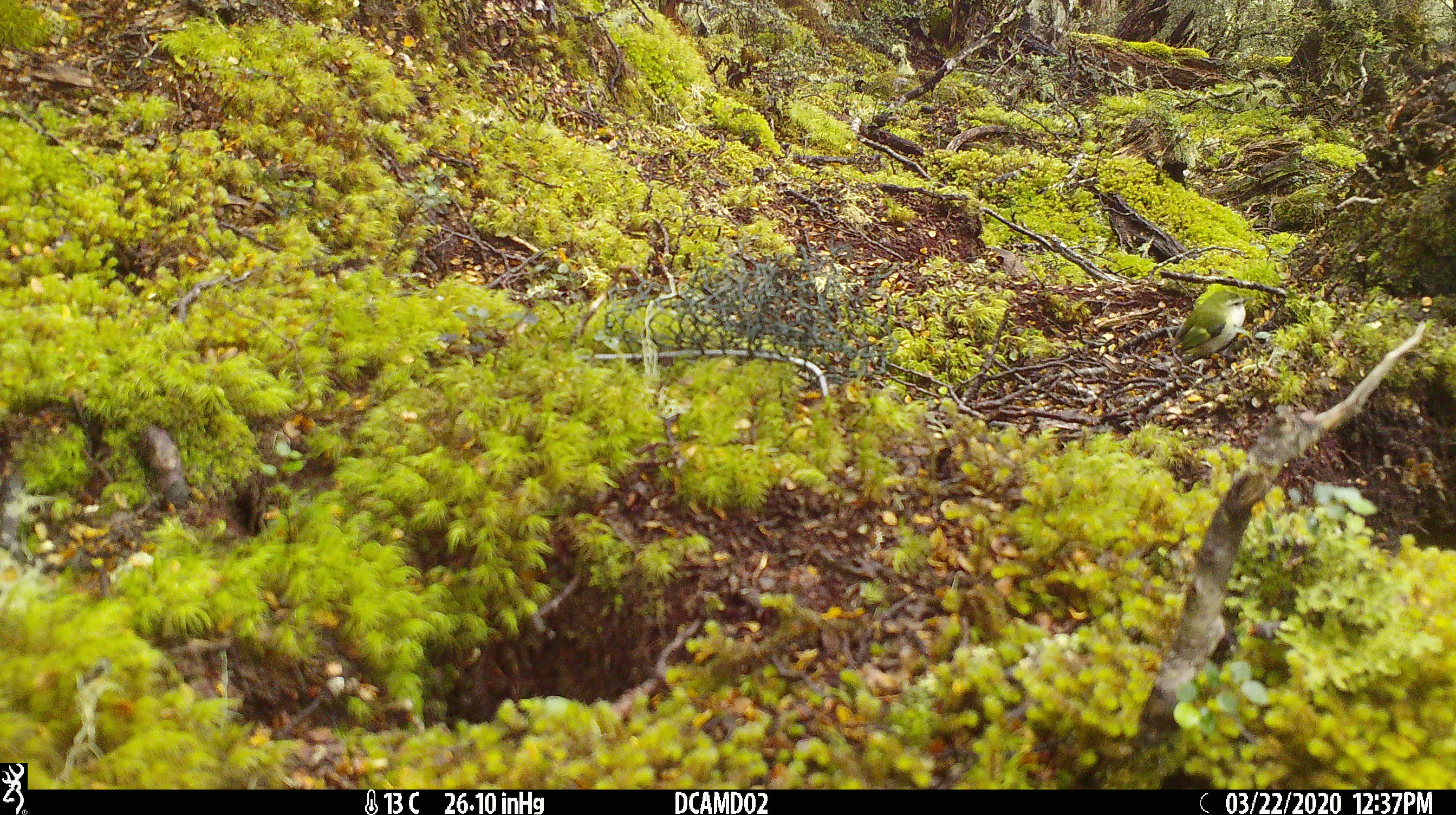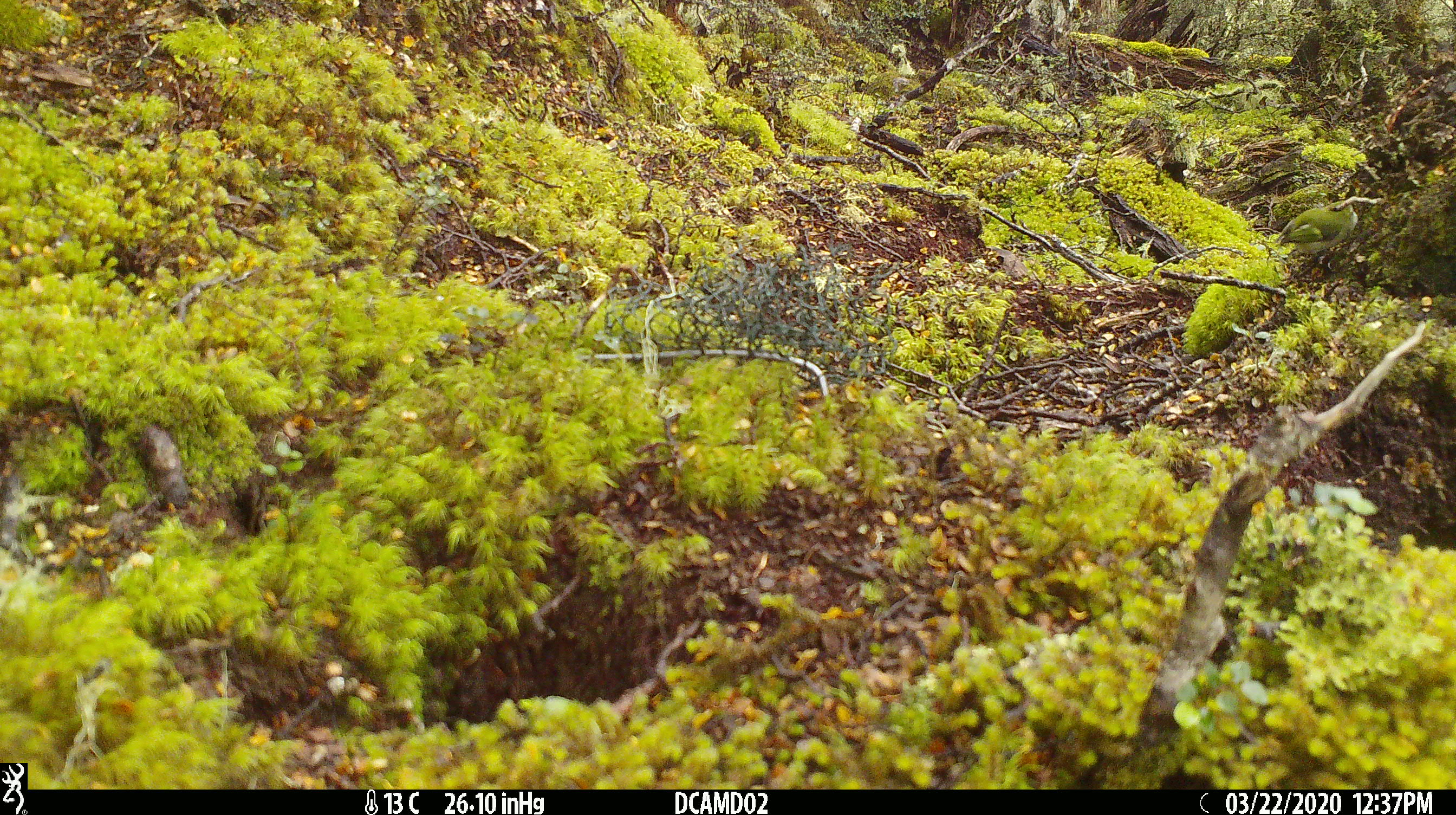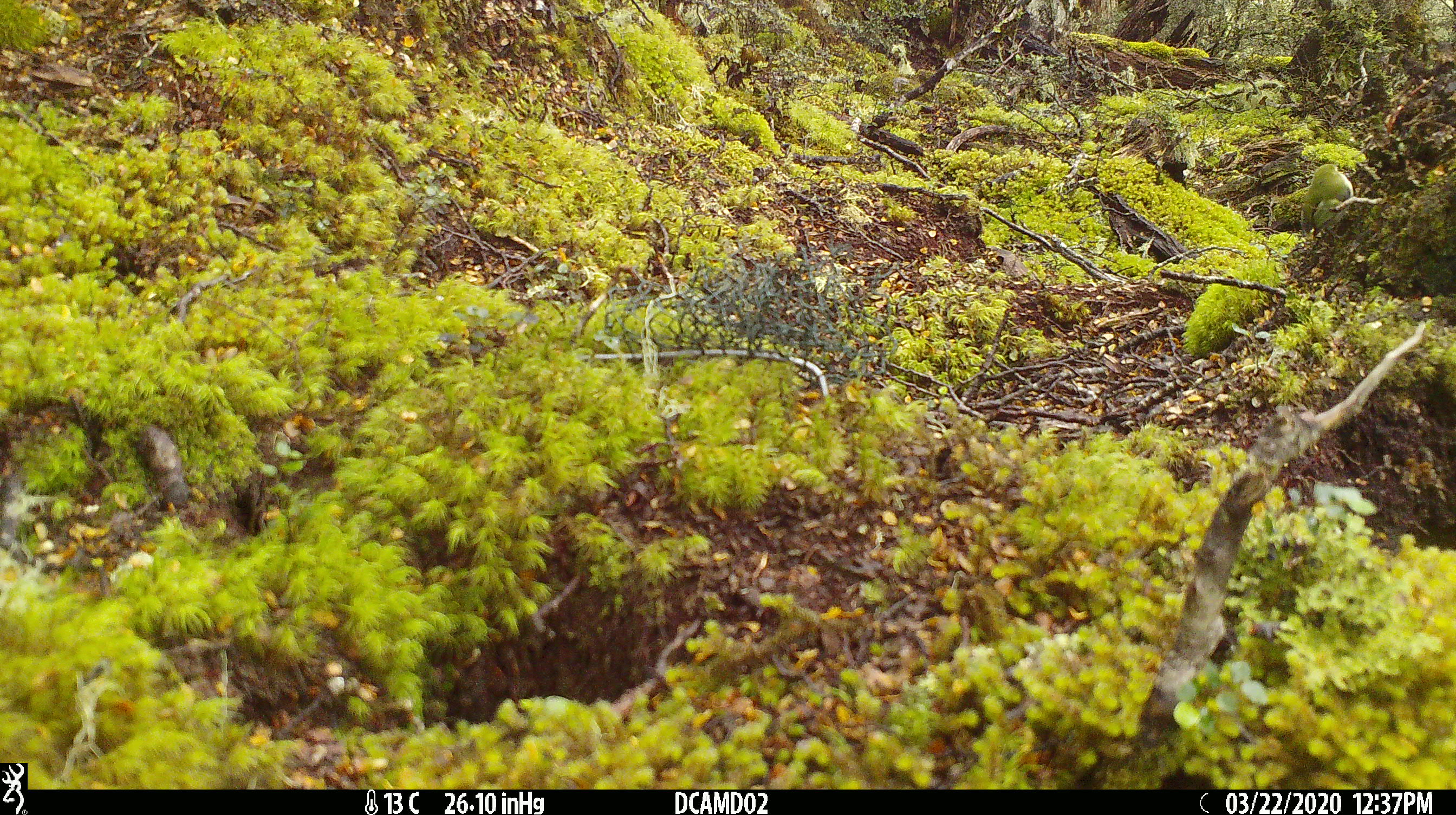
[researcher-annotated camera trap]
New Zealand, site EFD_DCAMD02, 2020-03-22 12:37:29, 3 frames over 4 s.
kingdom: Animalia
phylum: Chordata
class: Aves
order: Passeriformes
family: Acanthisittidae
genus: Acanthisitta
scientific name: Acanthisitta chloris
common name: rifleman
Rifleman (Acanthisitta chloris).